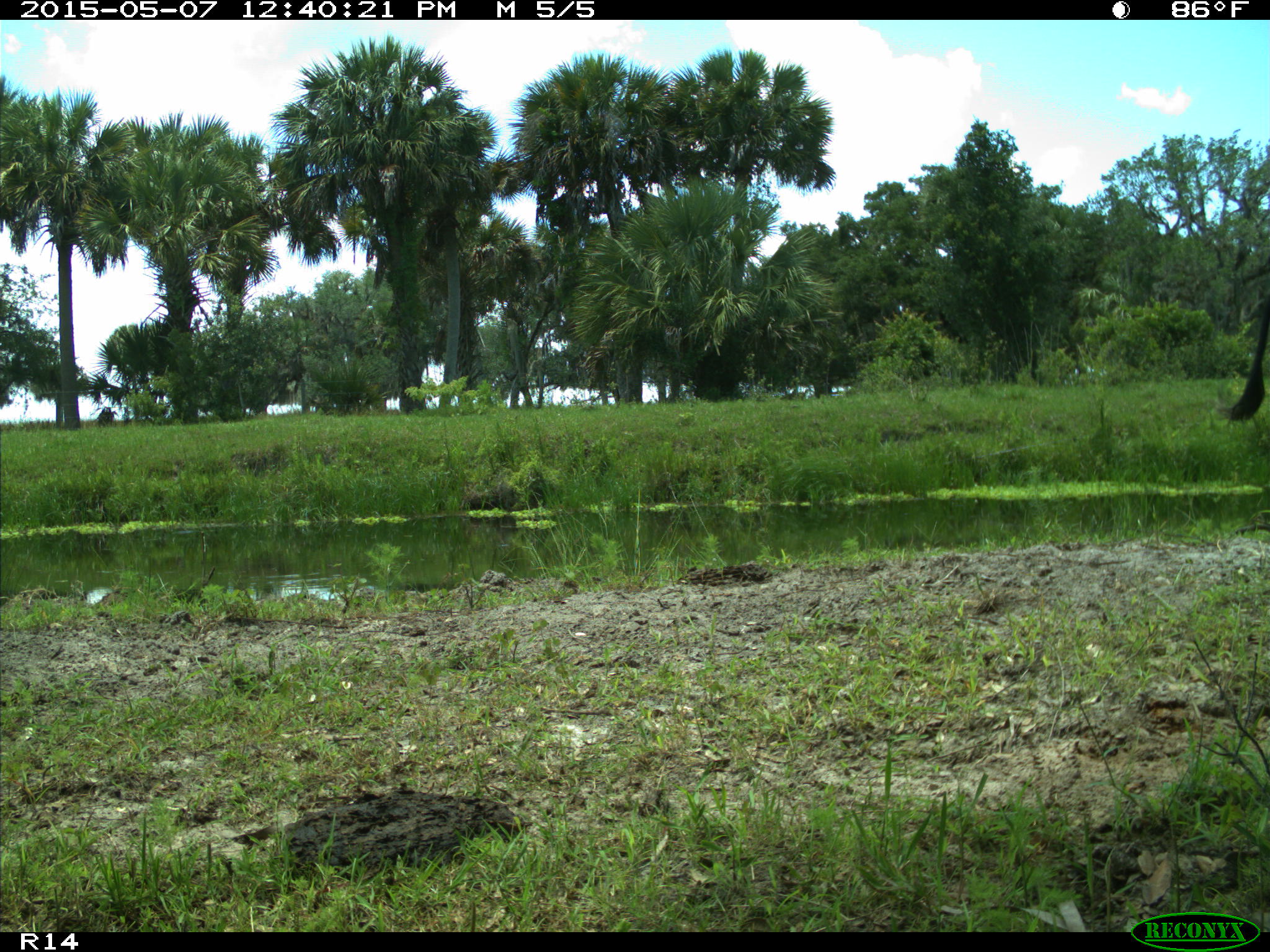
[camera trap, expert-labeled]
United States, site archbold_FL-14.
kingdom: Animalia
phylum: Chordata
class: Mammalia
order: Artiodactyla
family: Bovidae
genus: Bos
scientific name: Bos taurus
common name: domestic cow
Bos taurus (domestic cow).